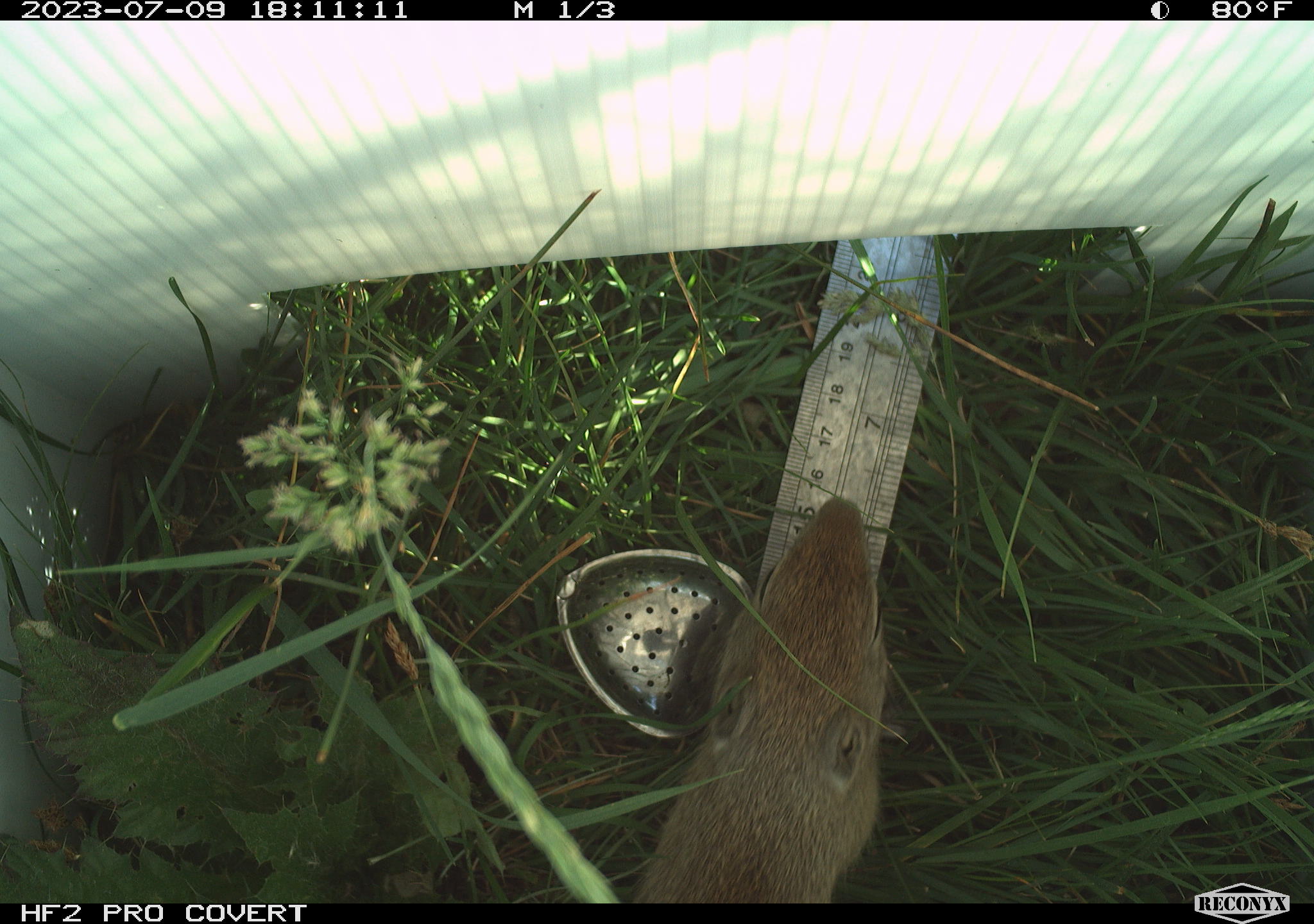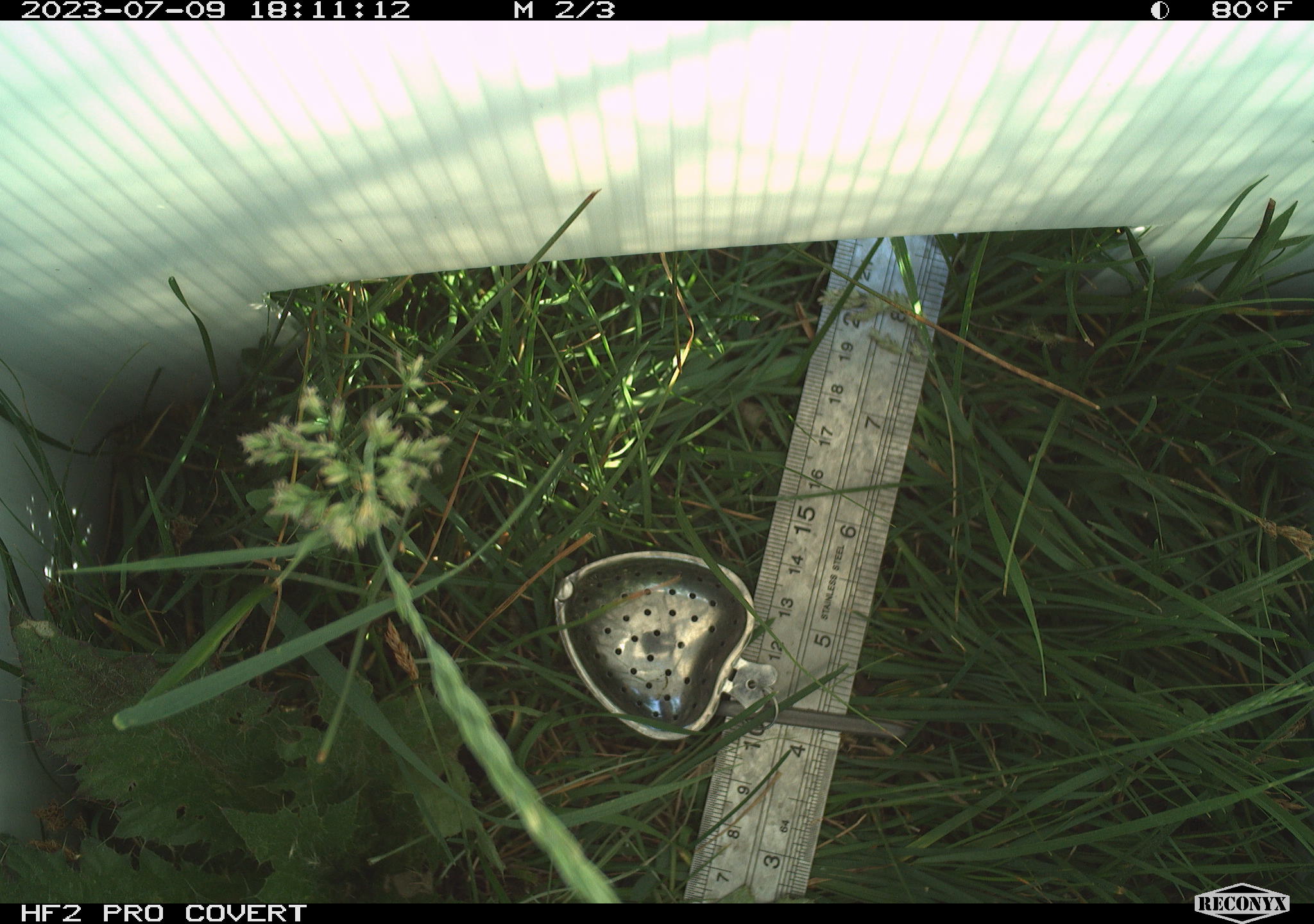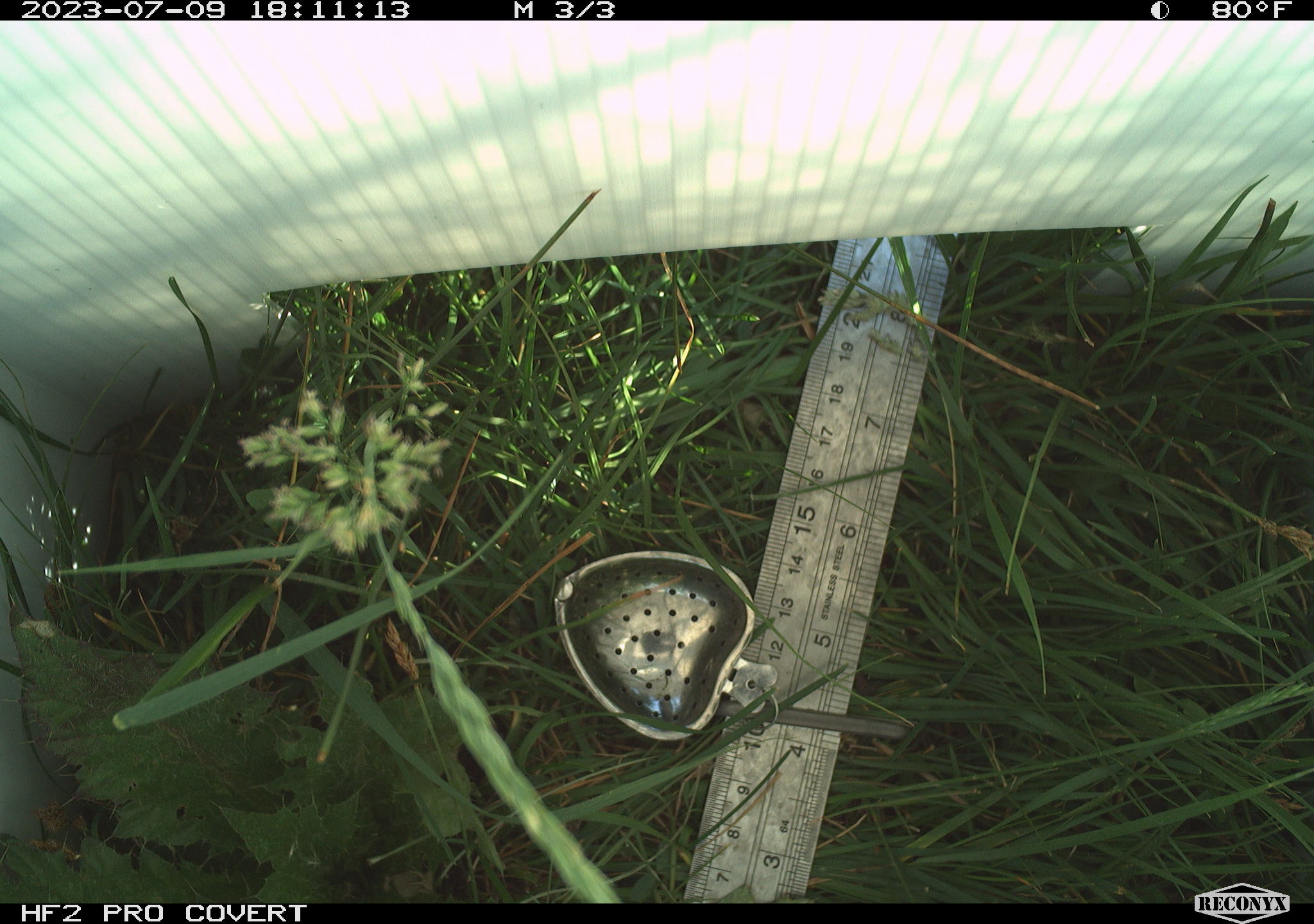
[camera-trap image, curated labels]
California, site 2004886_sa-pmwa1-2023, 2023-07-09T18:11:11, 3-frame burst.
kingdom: Animalia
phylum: Chordata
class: Mammalia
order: Rodentia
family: Sciuridae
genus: Urocitellus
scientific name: Urocitellus beldingi beldingi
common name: belding's ground squirrel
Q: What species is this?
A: Belding's ground squirrel (Urocitellus beldingi beldingi).